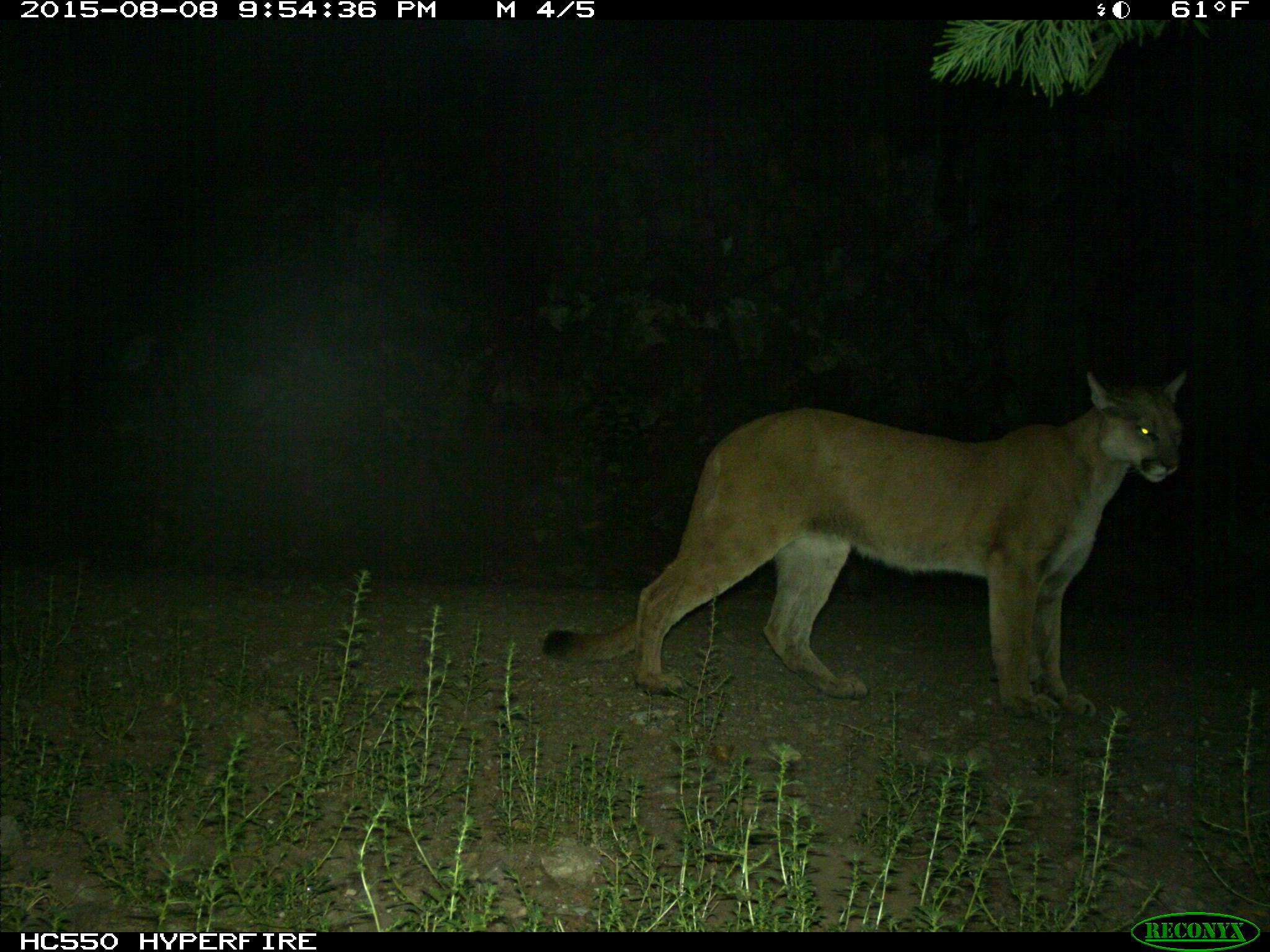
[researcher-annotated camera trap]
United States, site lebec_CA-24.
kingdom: Animalia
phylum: Chordata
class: Mammalia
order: Carnivora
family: Felidae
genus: Puma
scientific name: Puma concolor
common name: mountain lion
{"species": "Puma concolor (mountain lion)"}